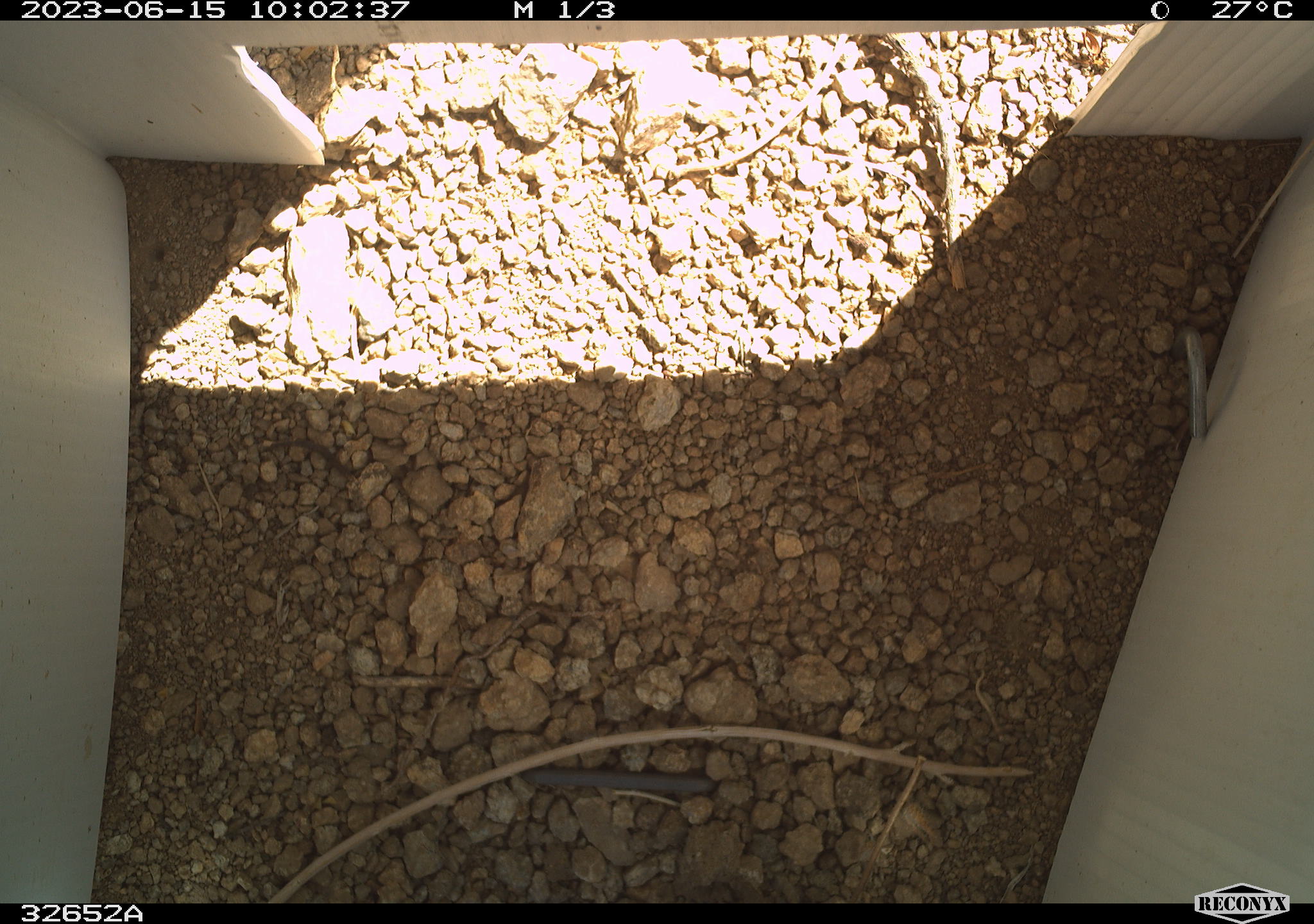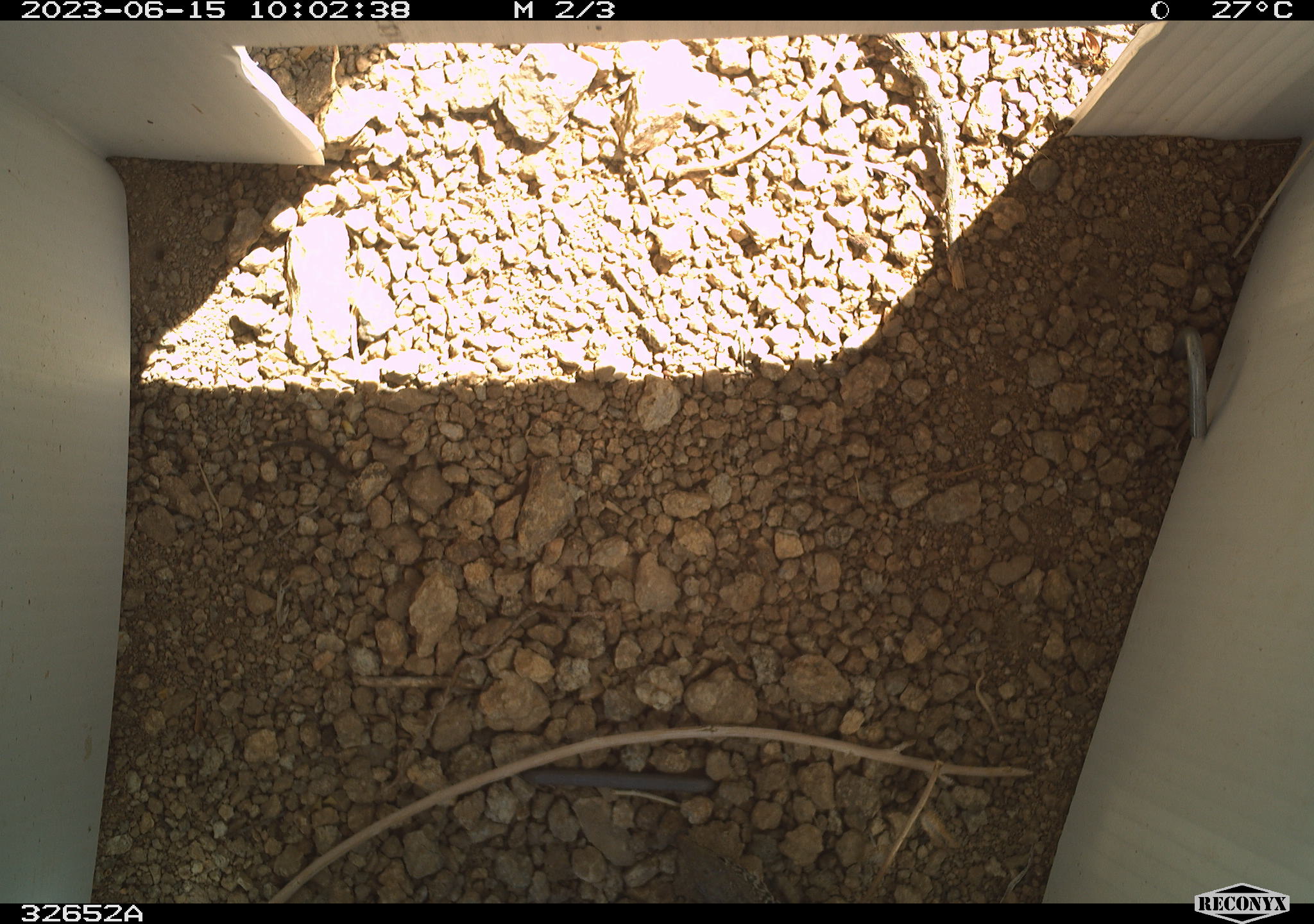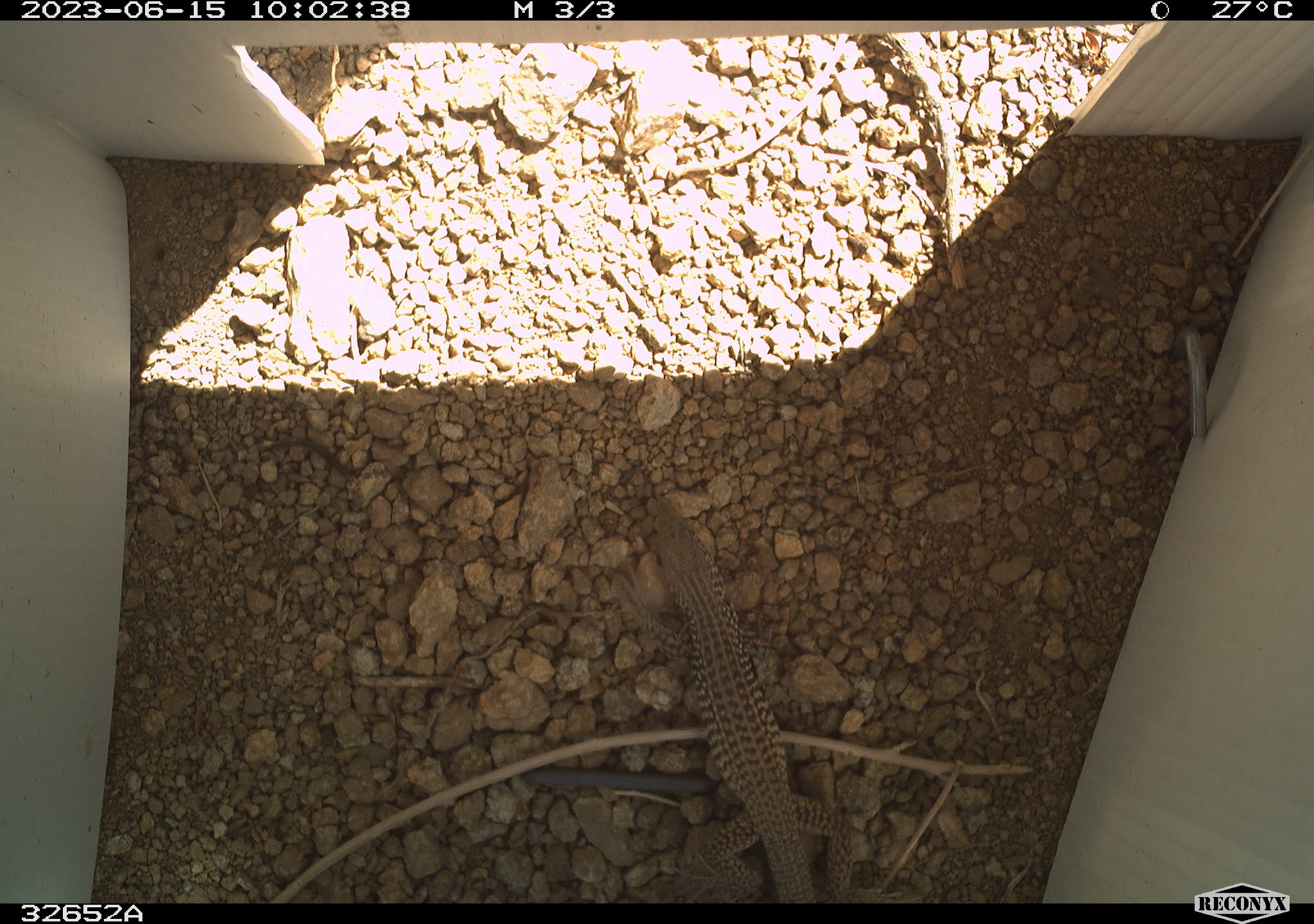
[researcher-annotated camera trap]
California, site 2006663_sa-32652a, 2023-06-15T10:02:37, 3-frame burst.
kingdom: Animalia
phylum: Chordata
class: Reptilia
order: Squamata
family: Teiidae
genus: Aspidoscelis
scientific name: Aspidoscelis tigris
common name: western whiptail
Western whiptail (Aspidoscelis tigris).